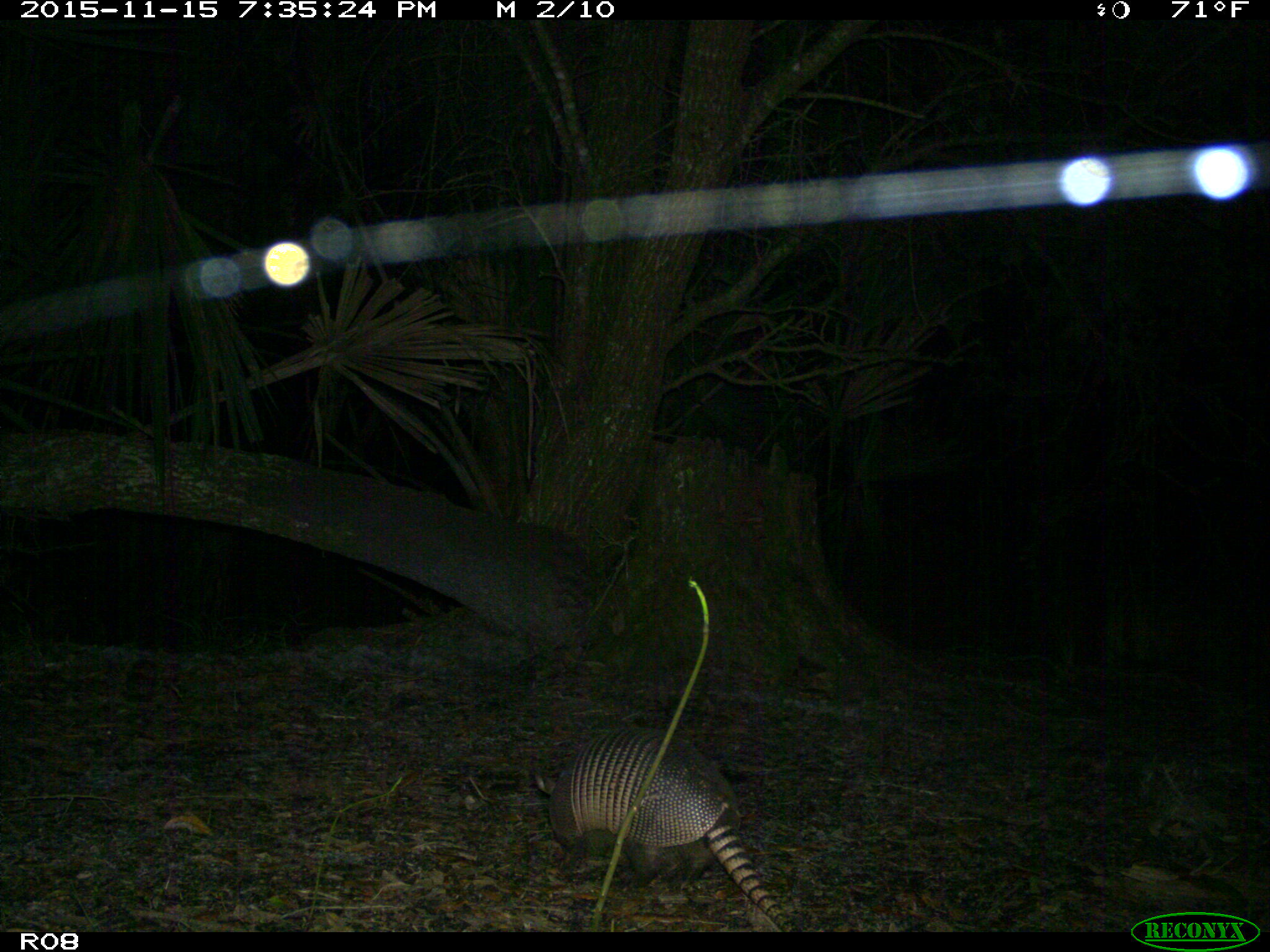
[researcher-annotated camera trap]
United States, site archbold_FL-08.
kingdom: Animalia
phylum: Chordata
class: Mammalia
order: Cingulata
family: Dasypodidae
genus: Dasypus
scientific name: Dasypus novemcinctus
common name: nine-banded armadillo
Dasypus novemcinctus (nine-banded armadillo).